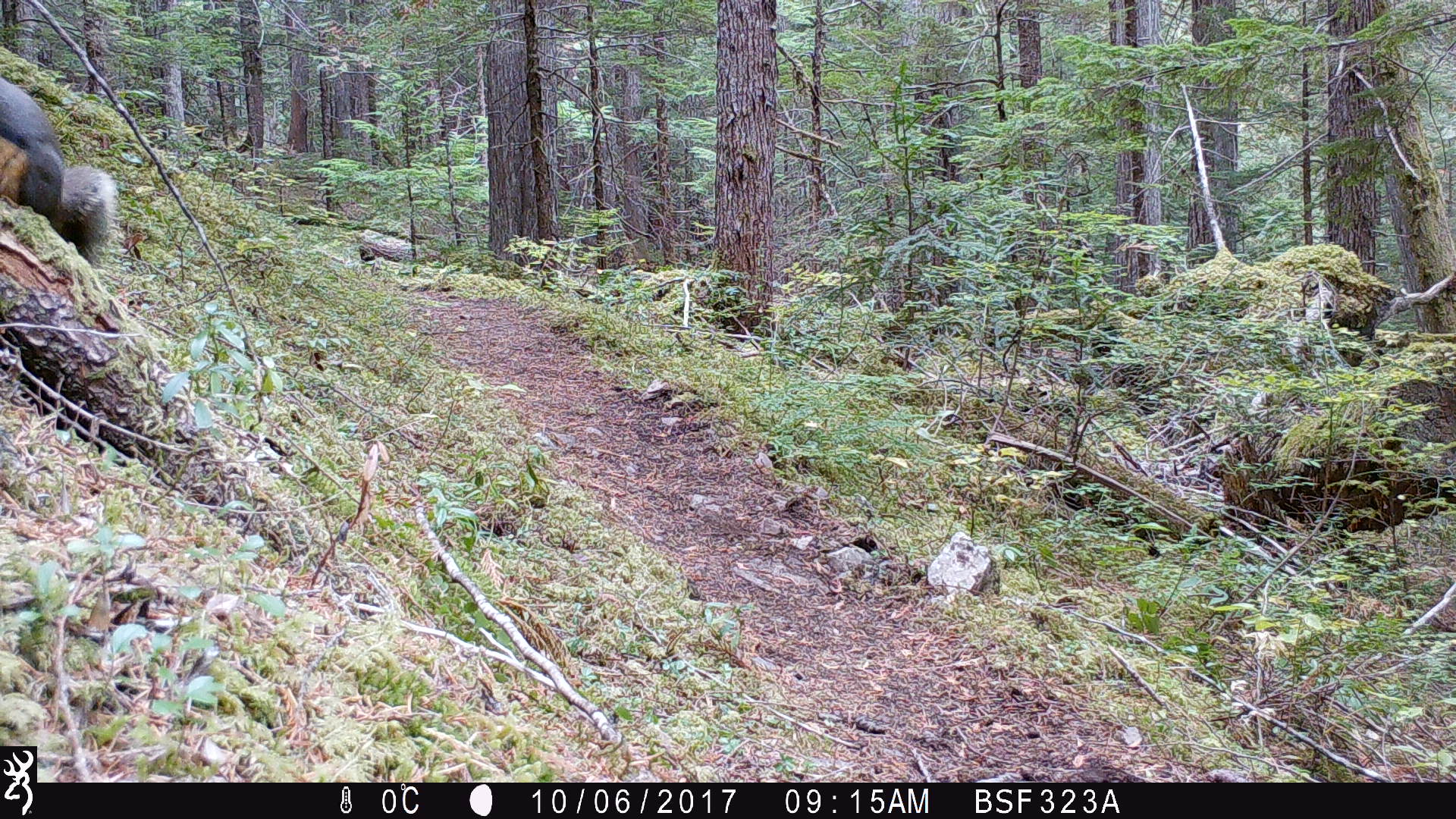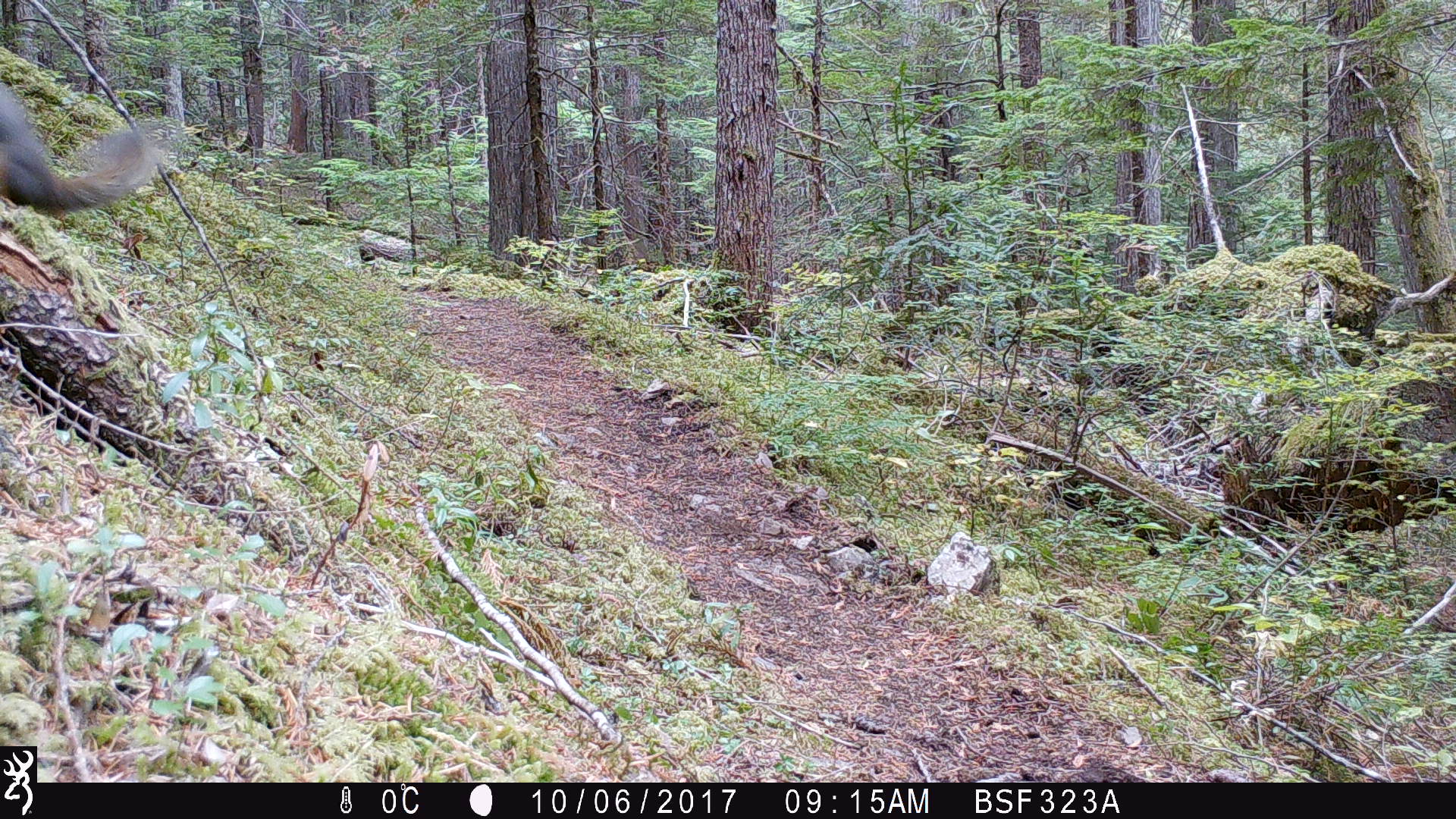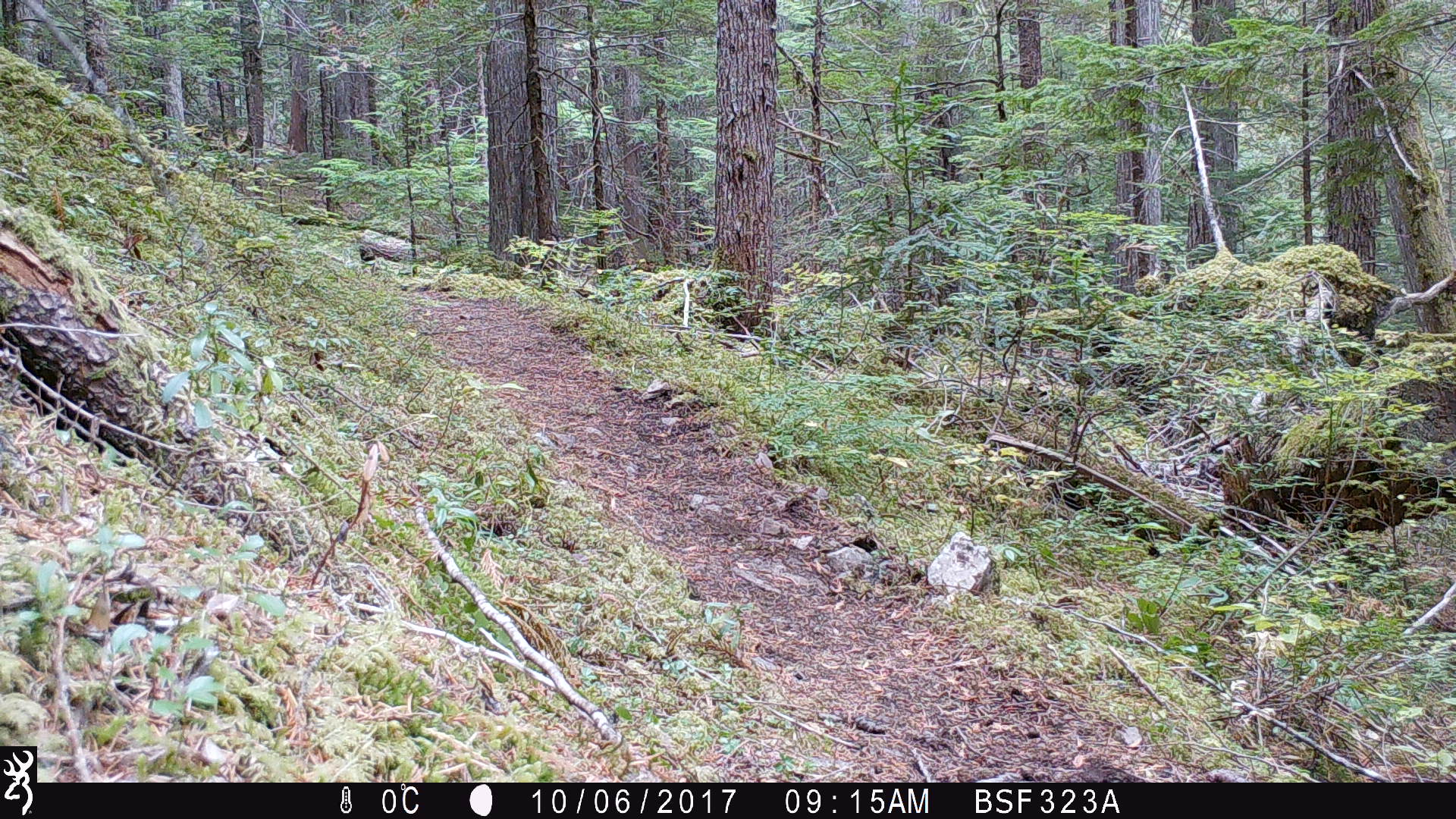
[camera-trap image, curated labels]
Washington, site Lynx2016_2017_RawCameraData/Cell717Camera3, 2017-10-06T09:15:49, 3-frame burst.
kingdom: Animalia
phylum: Chordata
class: Mammalia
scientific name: Mammalia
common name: small mammal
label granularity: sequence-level